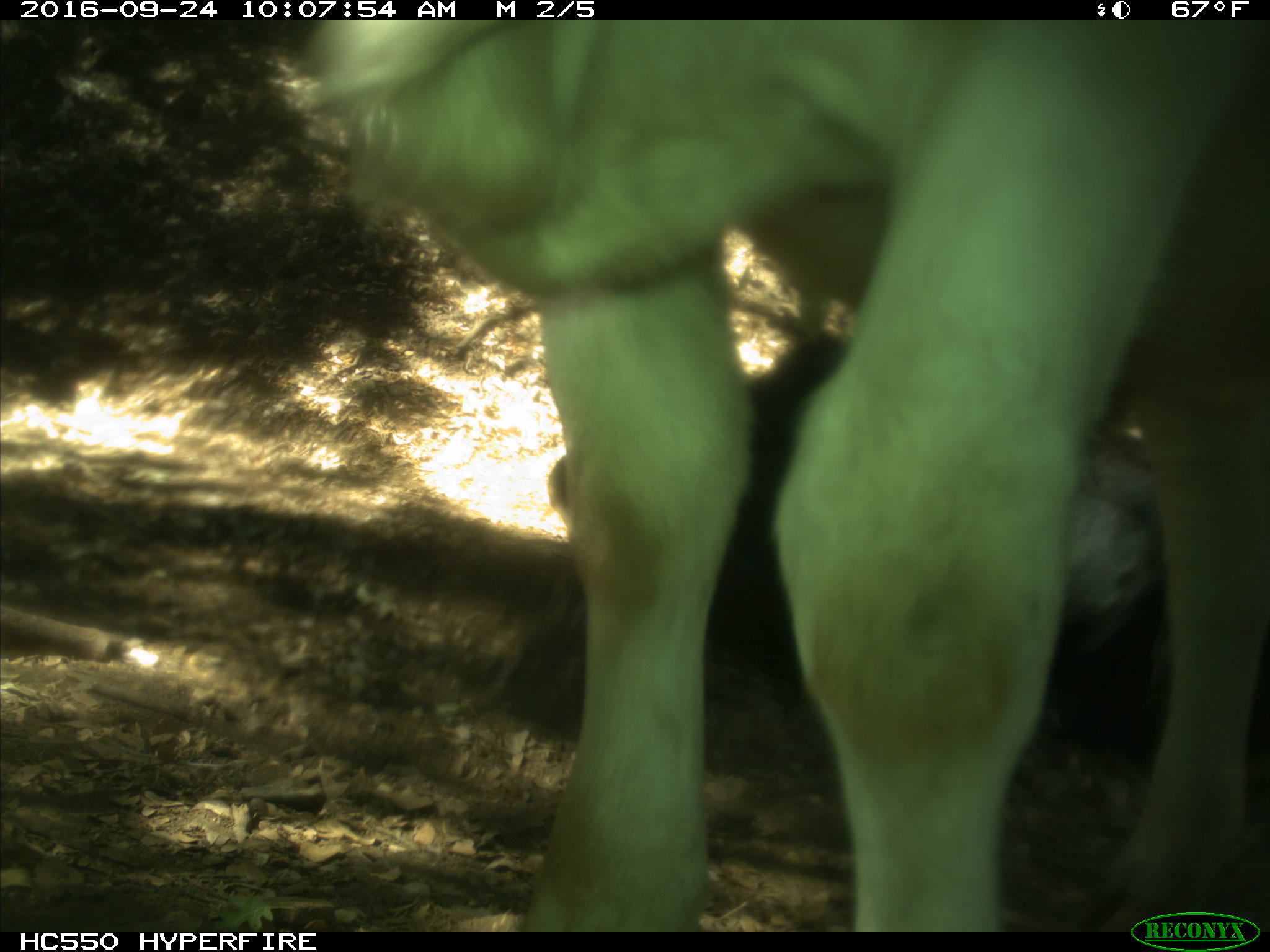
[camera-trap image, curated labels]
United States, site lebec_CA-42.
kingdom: Animalia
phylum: Chordata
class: Mammalia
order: Artiodactyla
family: Bovidae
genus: Bos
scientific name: Bos taurus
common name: domestic cow